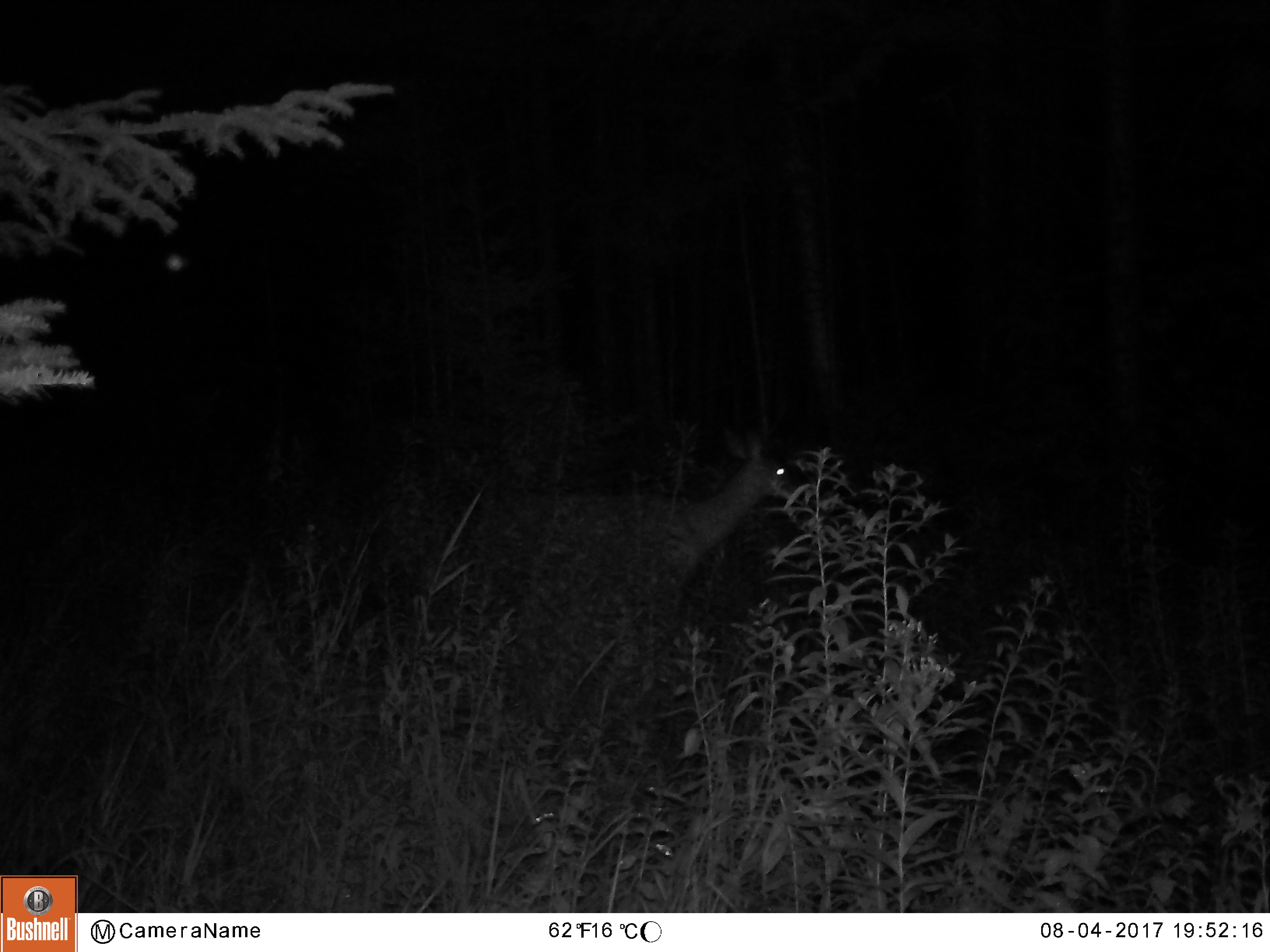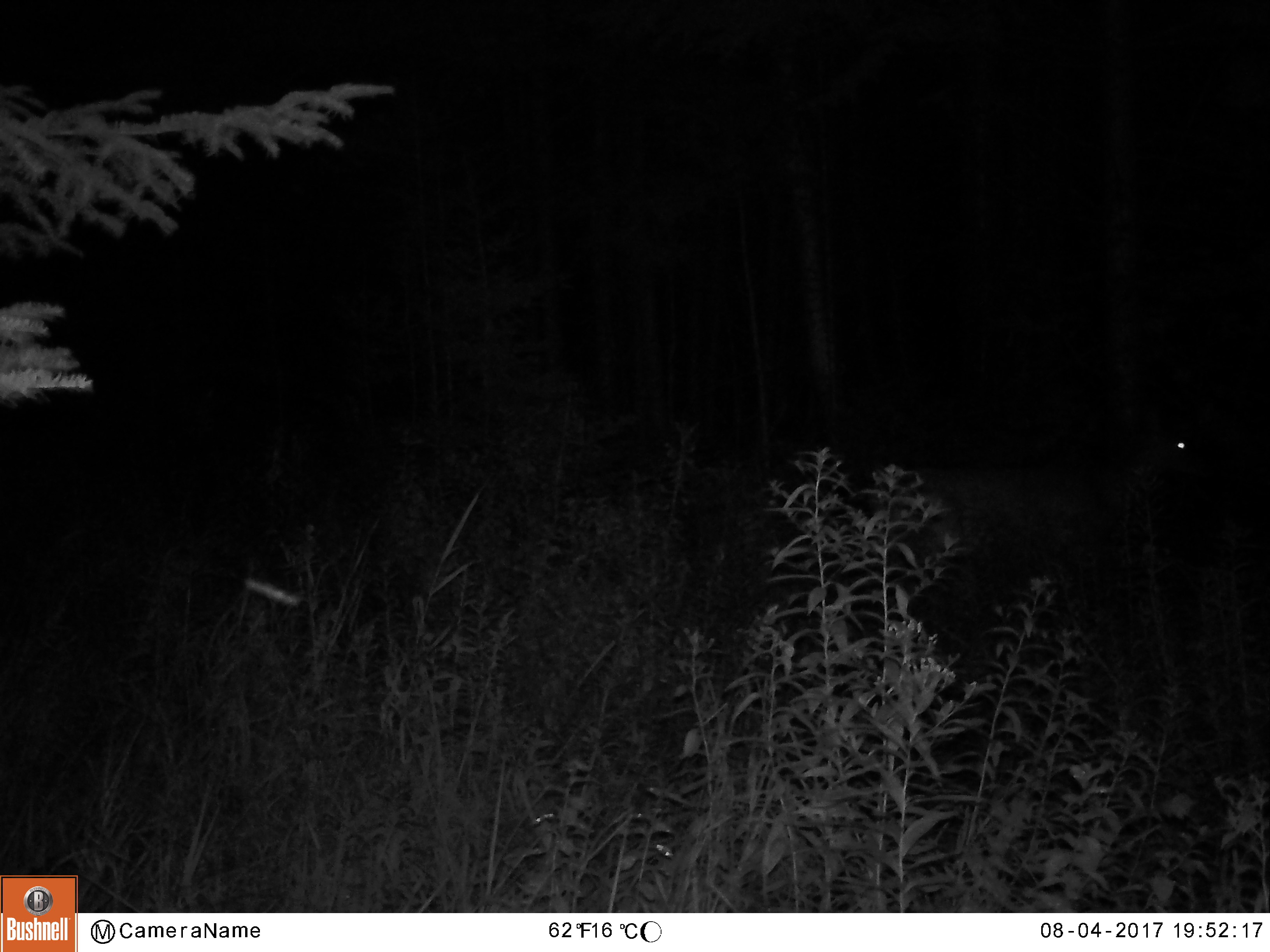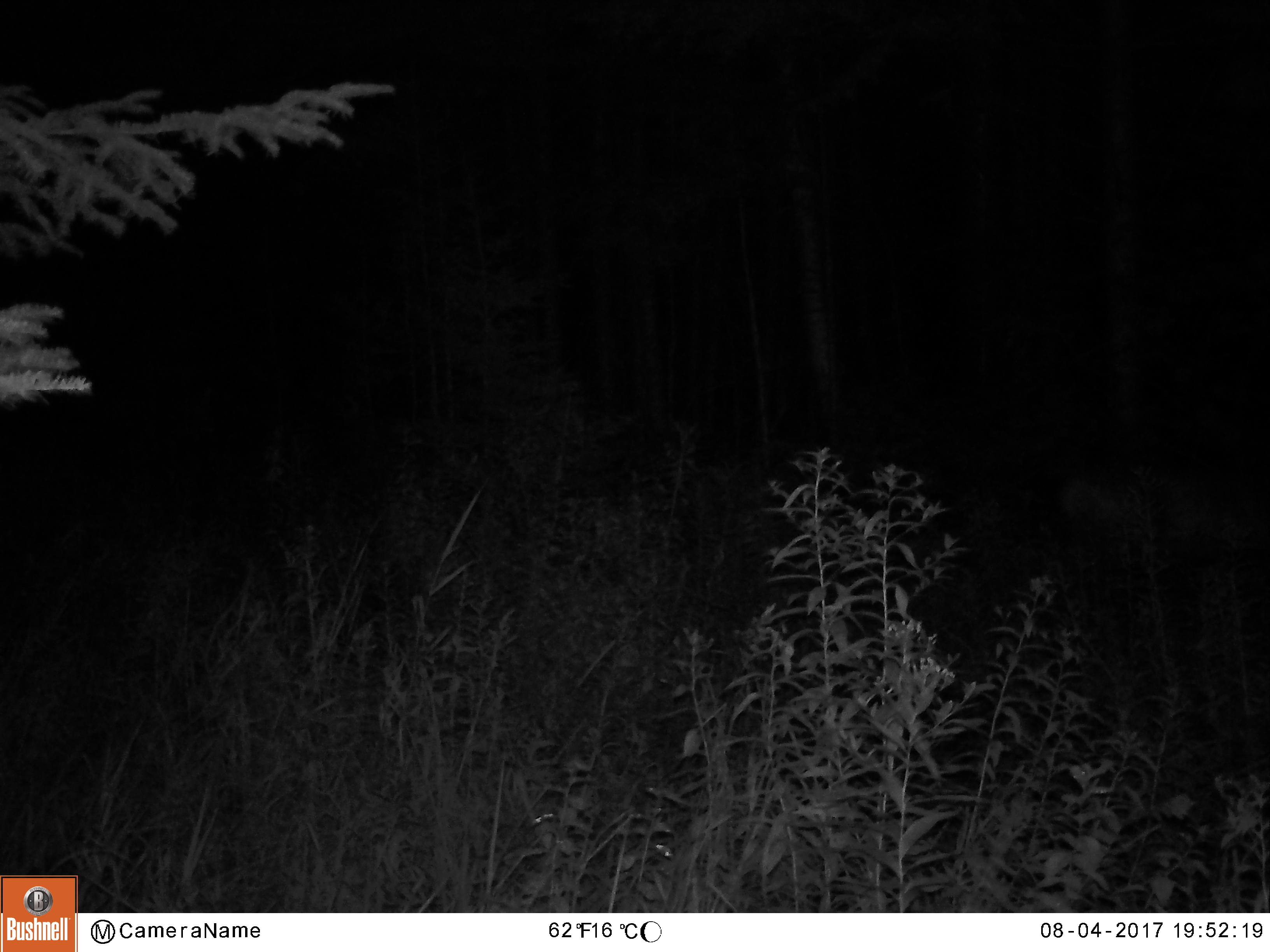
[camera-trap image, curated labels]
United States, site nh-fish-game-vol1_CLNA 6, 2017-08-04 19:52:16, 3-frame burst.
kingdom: Animalia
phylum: Chordata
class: Mammalia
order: Artiodactyla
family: Cervidae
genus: Odocoileus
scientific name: Odocoileus virginianus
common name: white-tailed deer